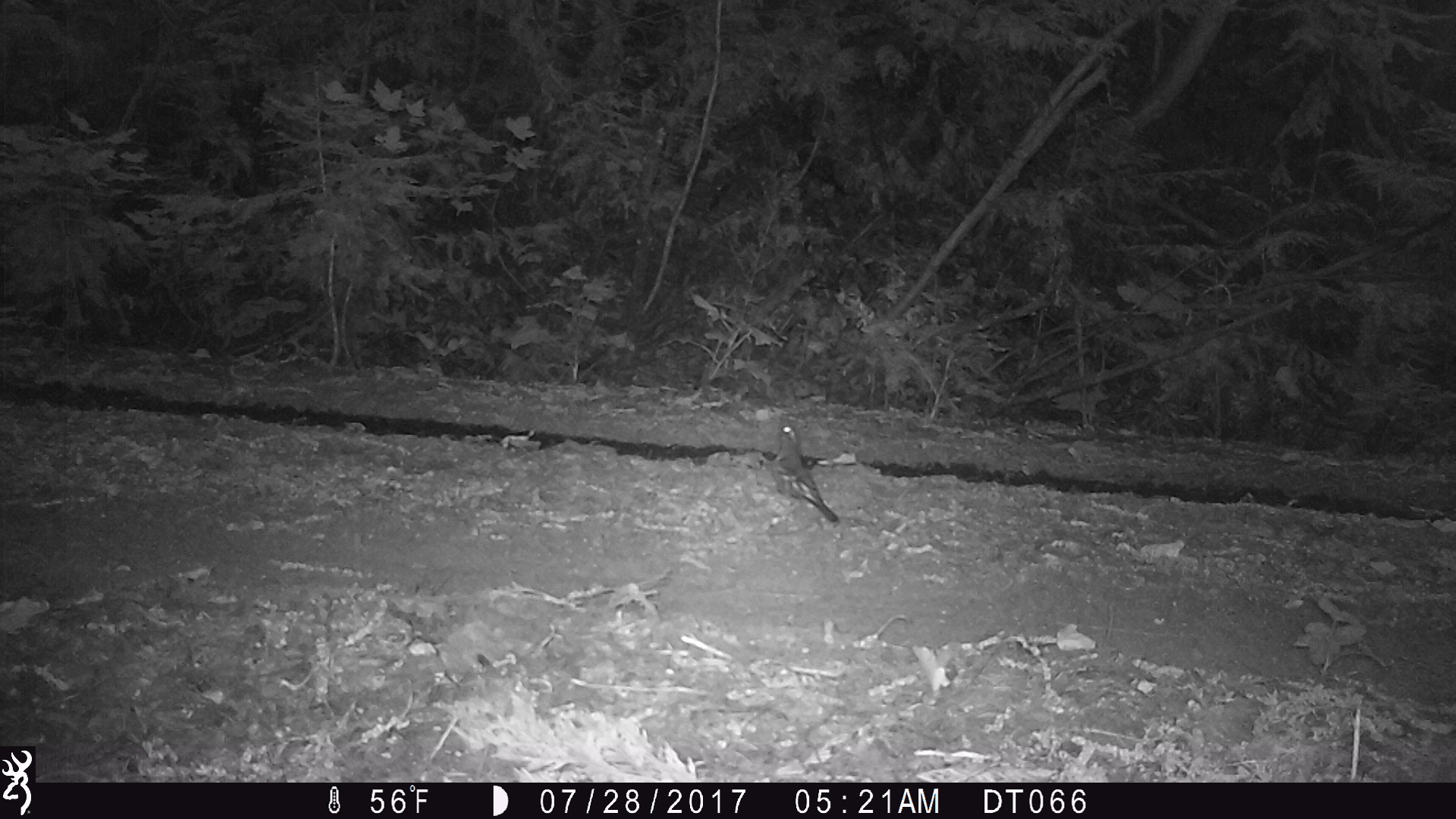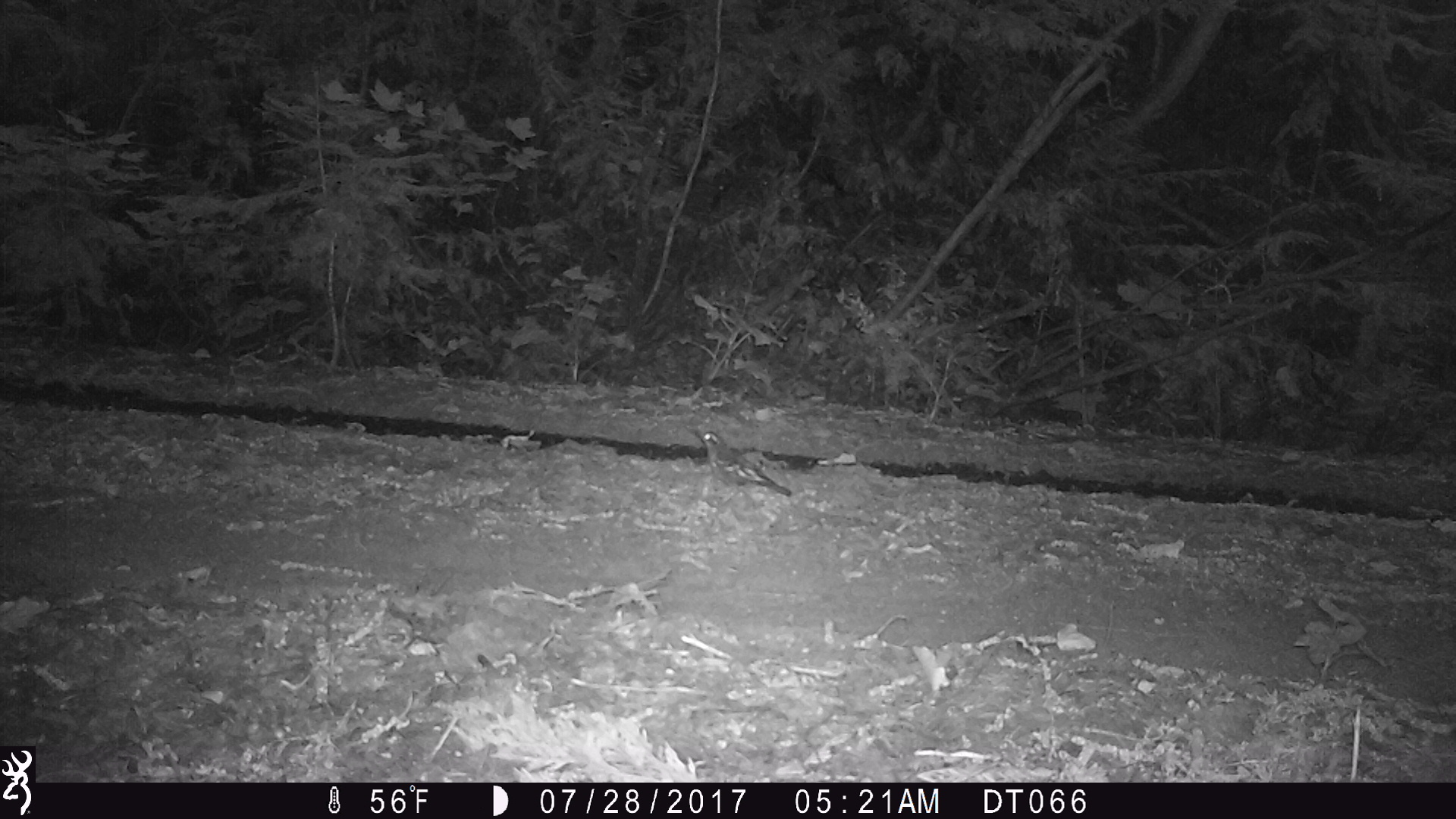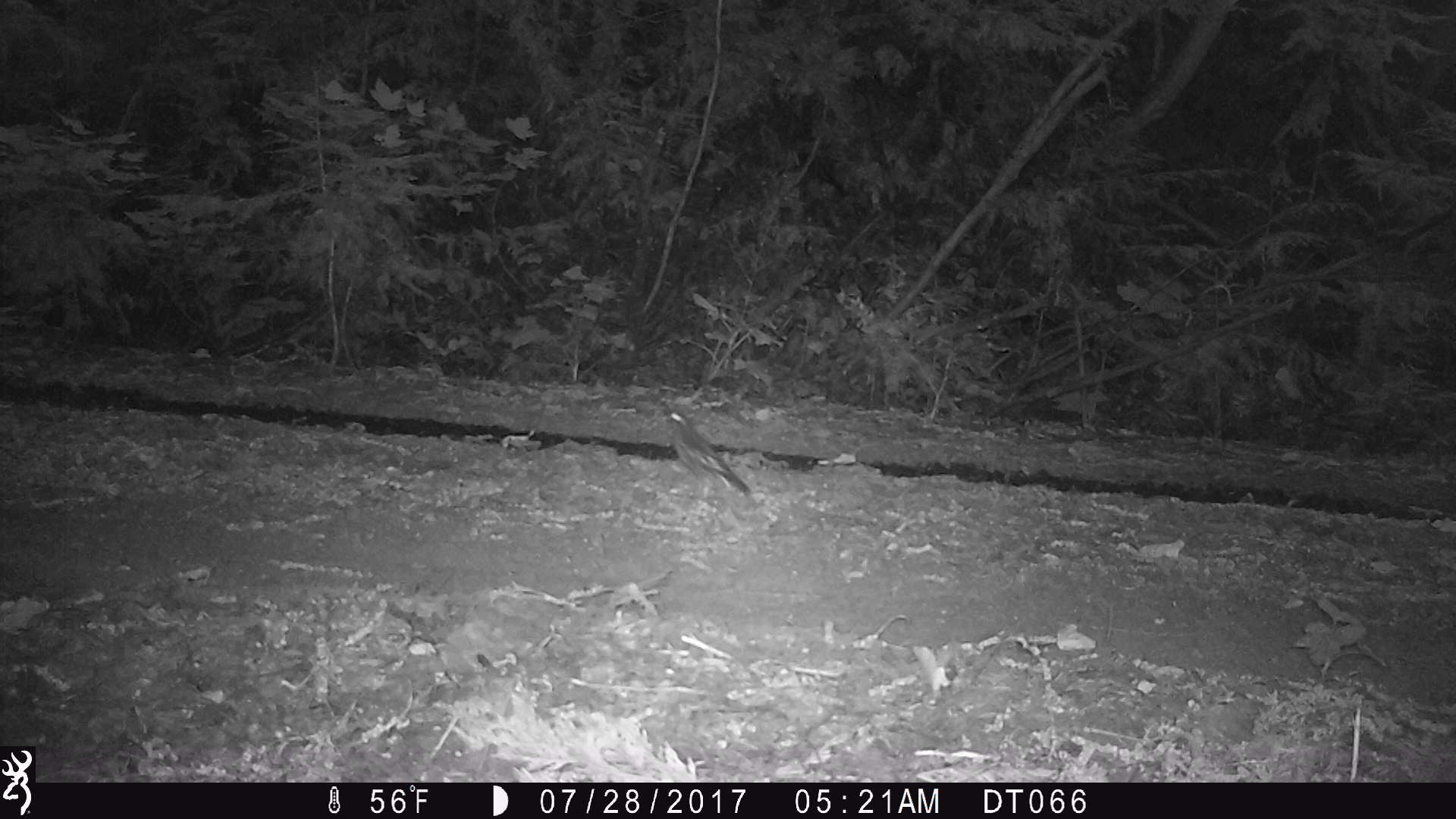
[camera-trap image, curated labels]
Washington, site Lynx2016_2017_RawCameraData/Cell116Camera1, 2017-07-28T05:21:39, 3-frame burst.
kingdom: Animalia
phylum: Chordata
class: Aves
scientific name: Aves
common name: birds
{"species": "Aves (birds)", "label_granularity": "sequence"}